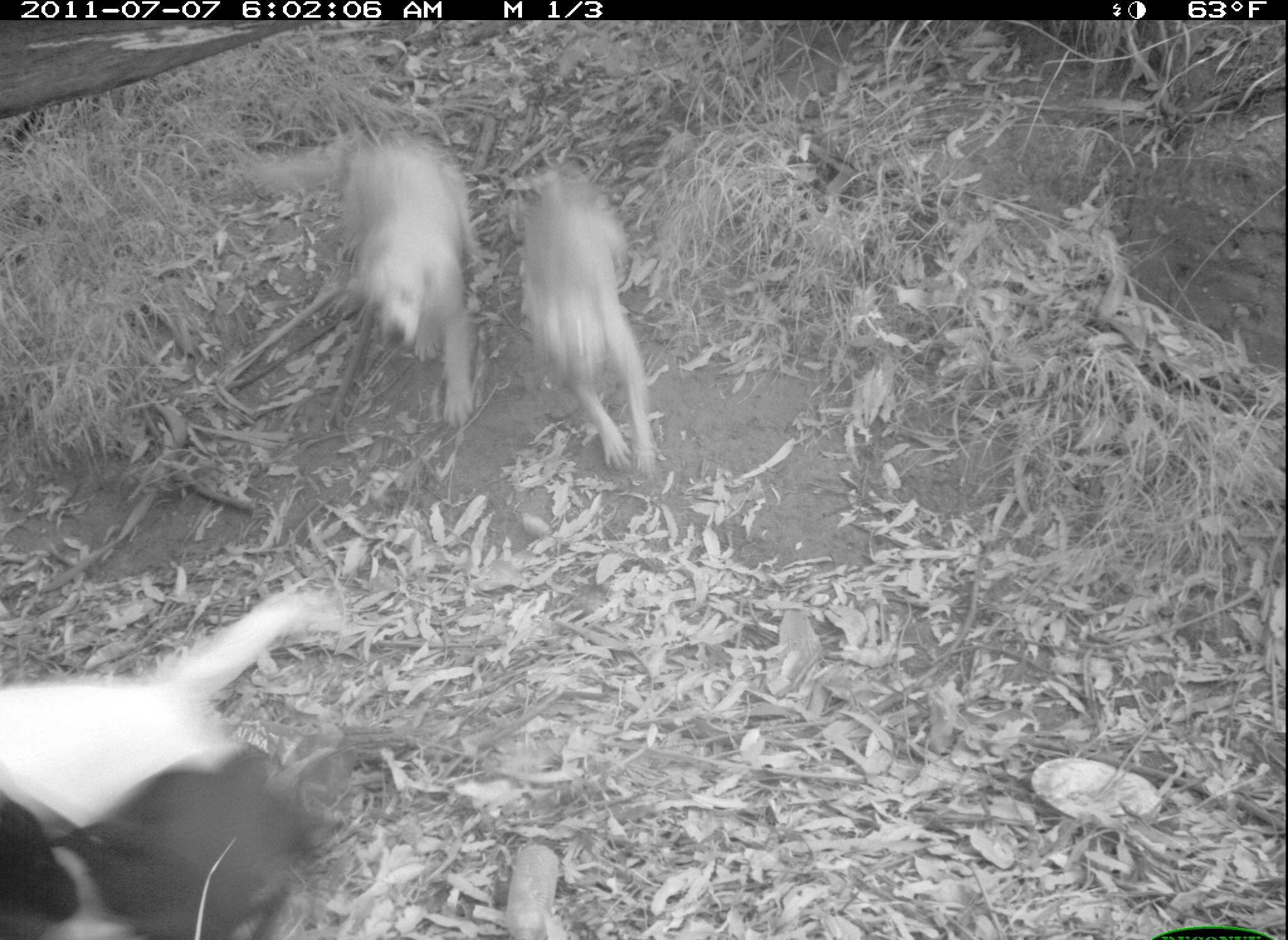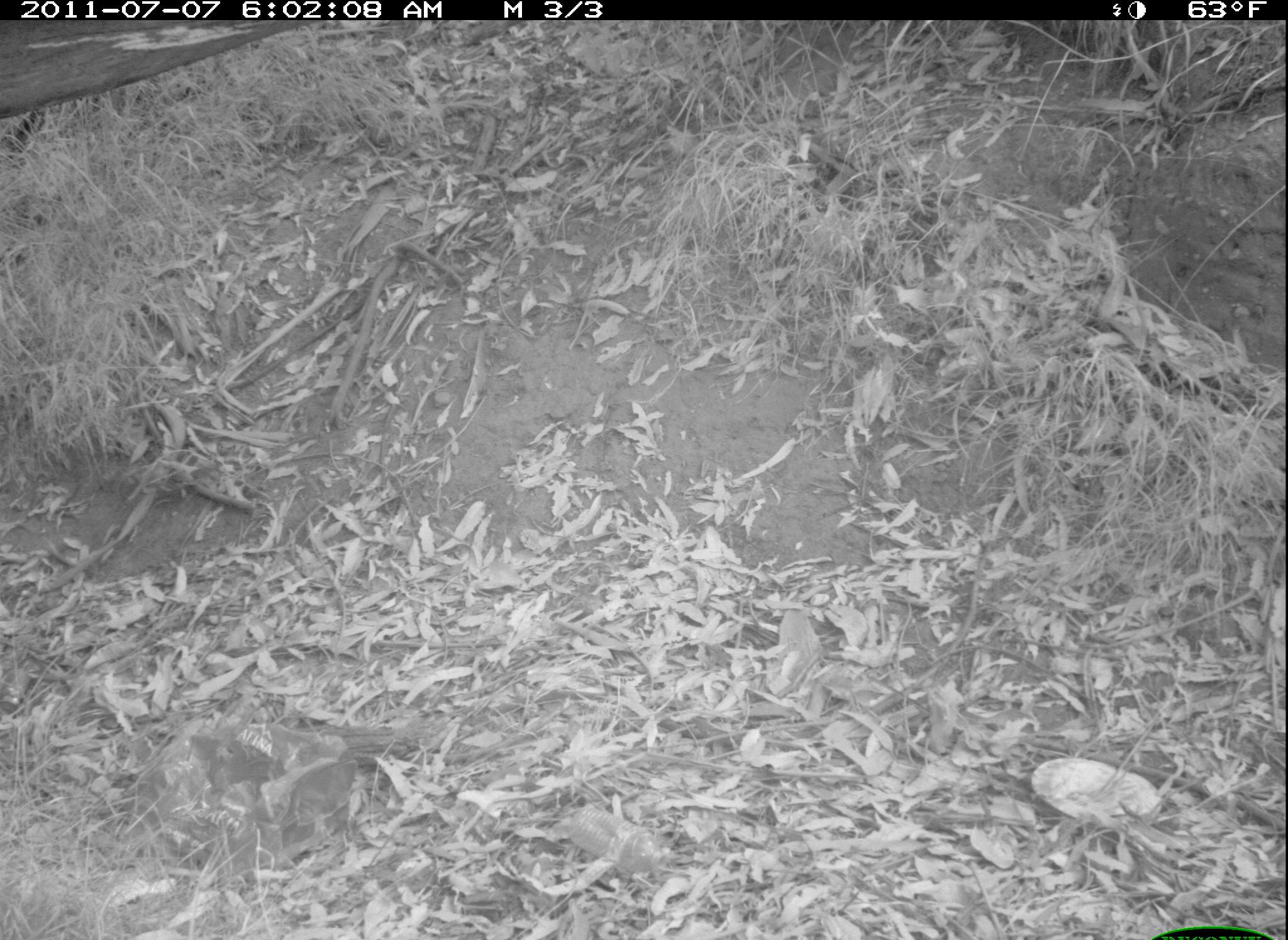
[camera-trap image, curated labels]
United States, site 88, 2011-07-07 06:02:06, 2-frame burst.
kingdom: Animalia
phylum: Chordata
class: Mammalia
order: Carnivora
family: Canidae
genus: Canis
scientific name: Canis familiaris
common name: domestic dog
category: dog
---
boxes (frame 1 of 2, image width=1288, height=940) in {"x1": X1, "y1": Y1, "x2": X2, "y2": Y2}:
dog: {"x1": 0, "y1": 586, "x2": 354, "y2": 883}; {"x1": 248, "y1": 124, "x2": 483, "y2": 440}; {"x1": 507, "y1": 172, "x2": 675, "y2": 472}